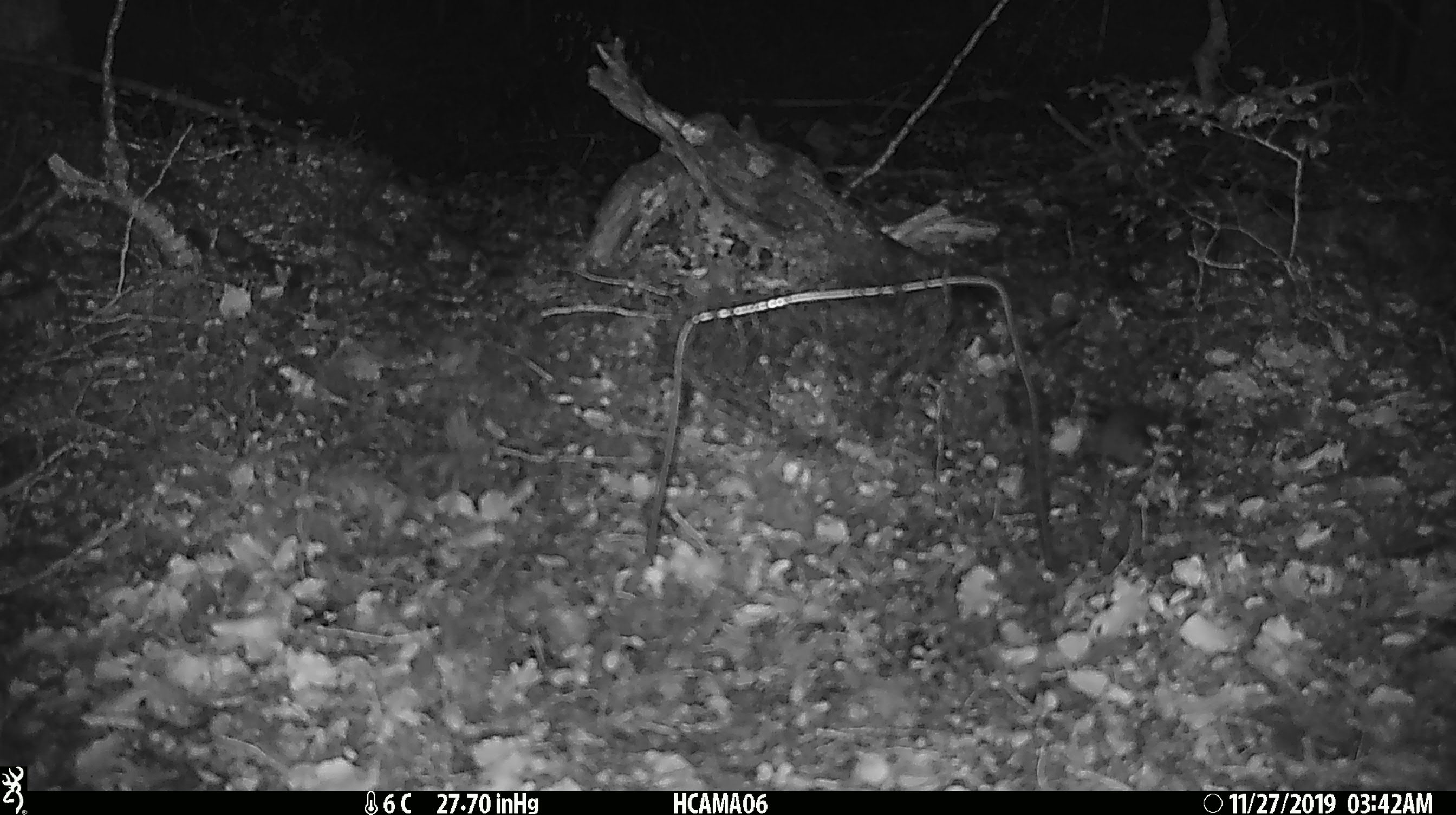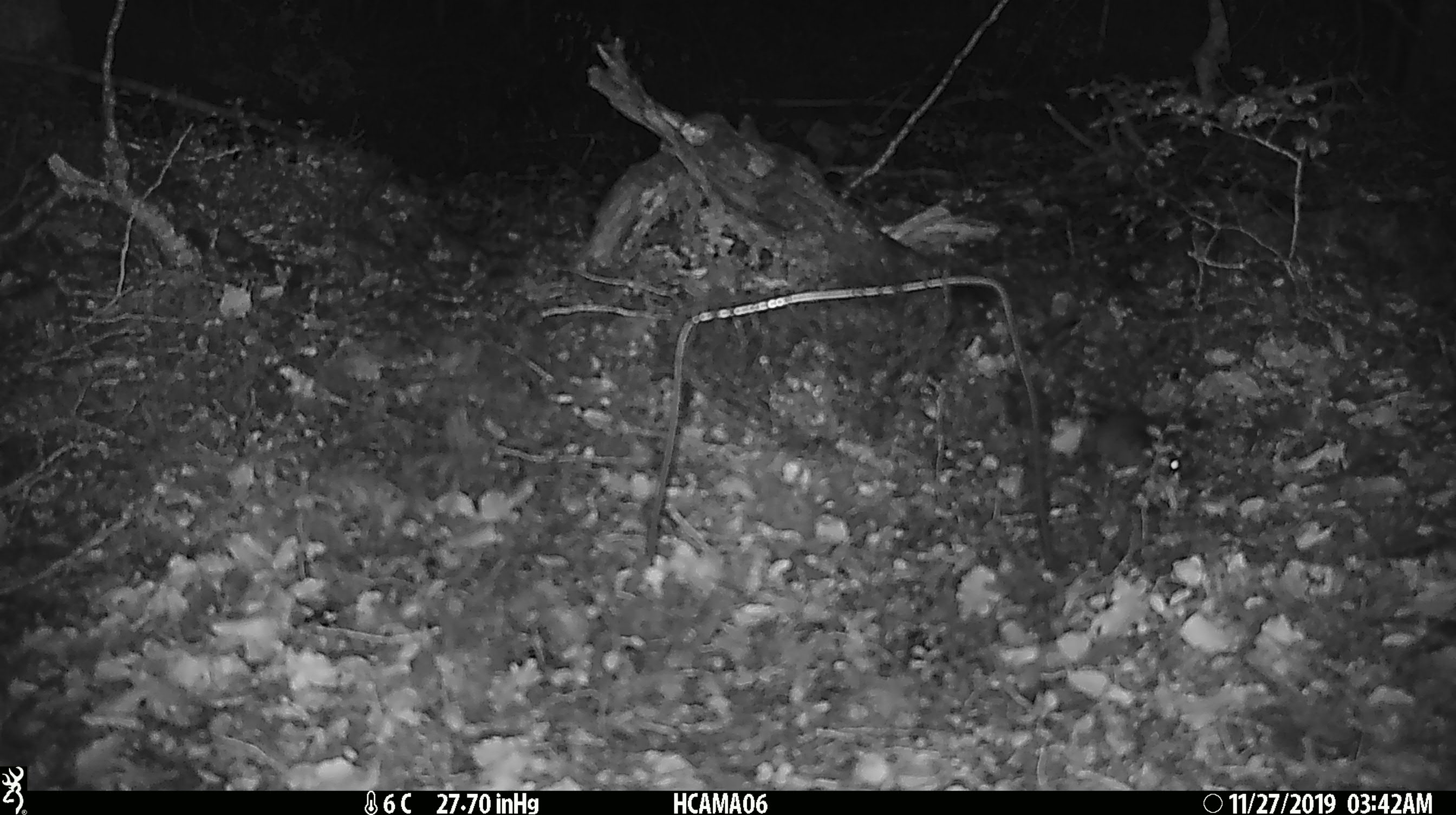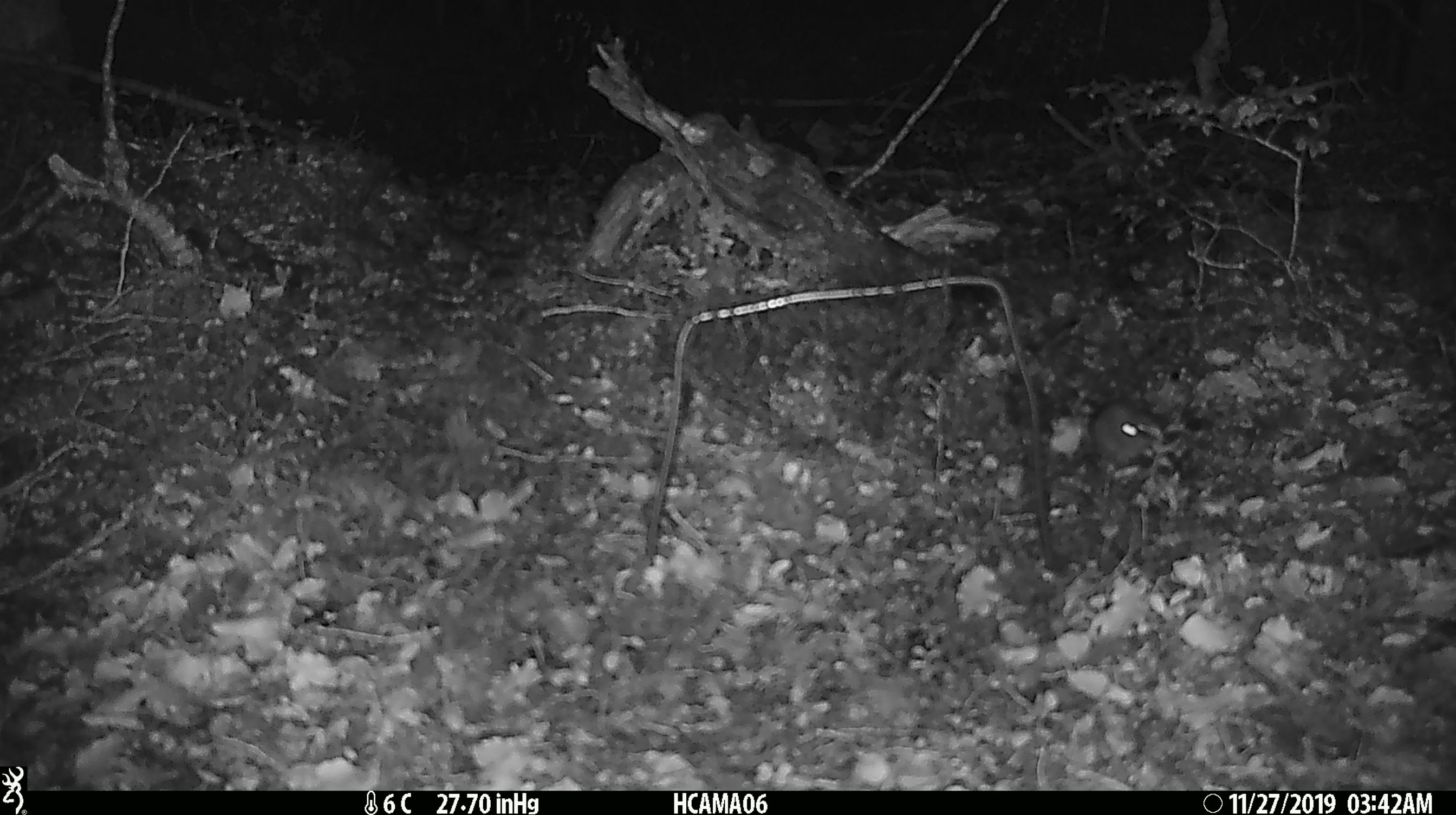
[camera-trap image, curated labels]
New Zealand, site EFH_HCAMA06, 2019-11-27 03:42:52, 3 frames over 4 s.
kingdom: Animalia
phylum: Chordata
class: Mammalia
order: Rodentia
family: Muridae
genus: Mus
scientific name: Mus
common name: mouse